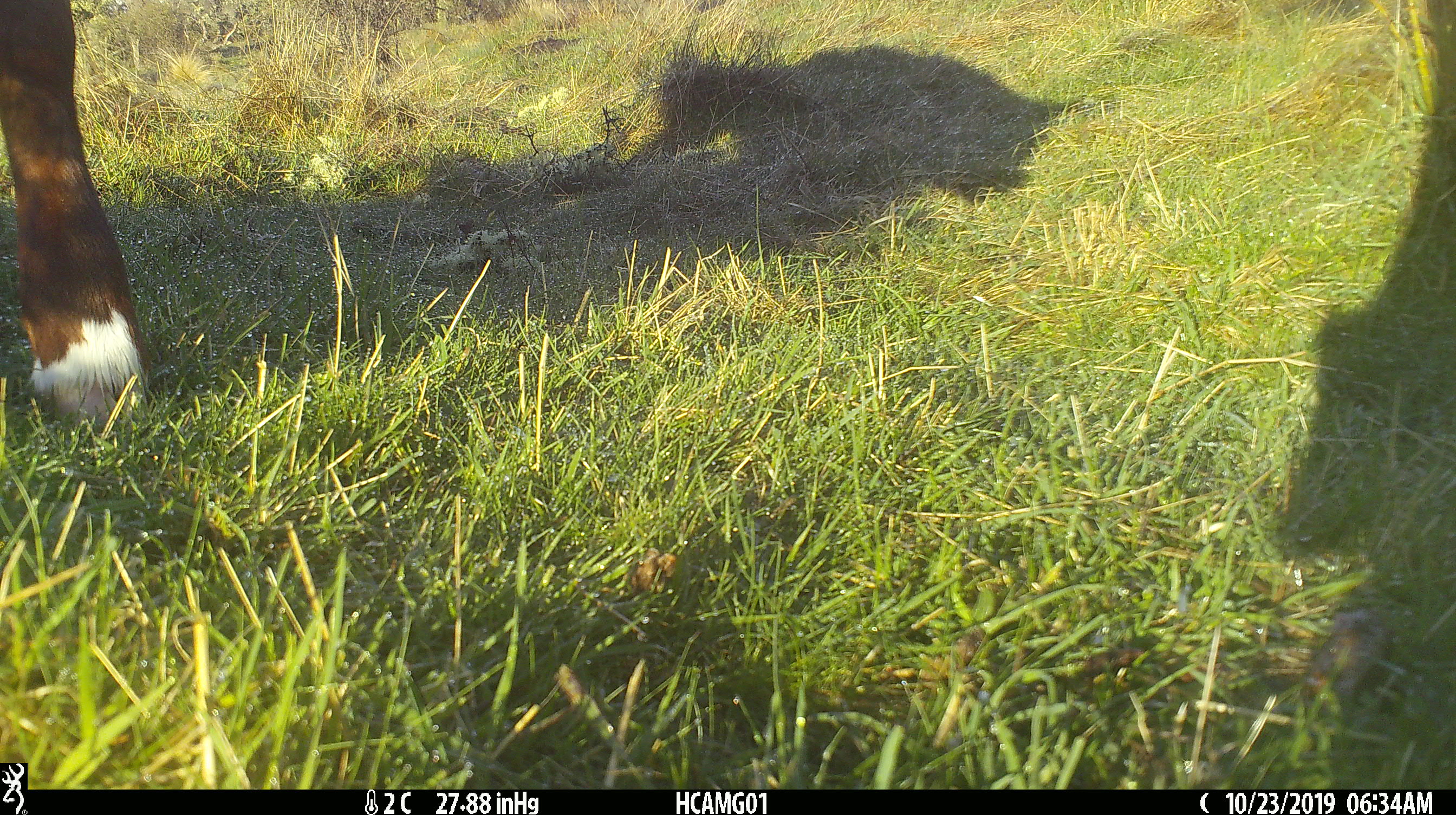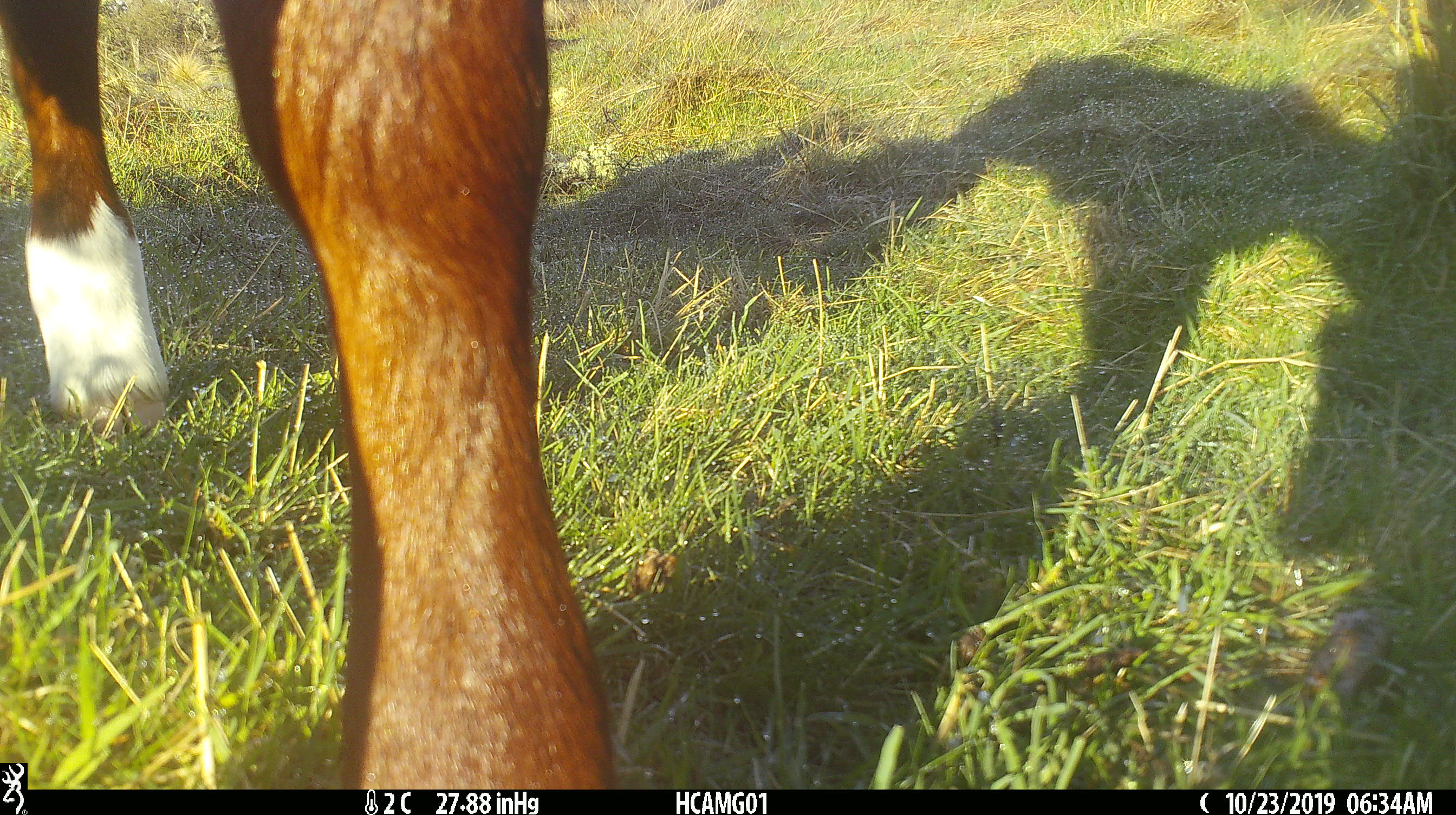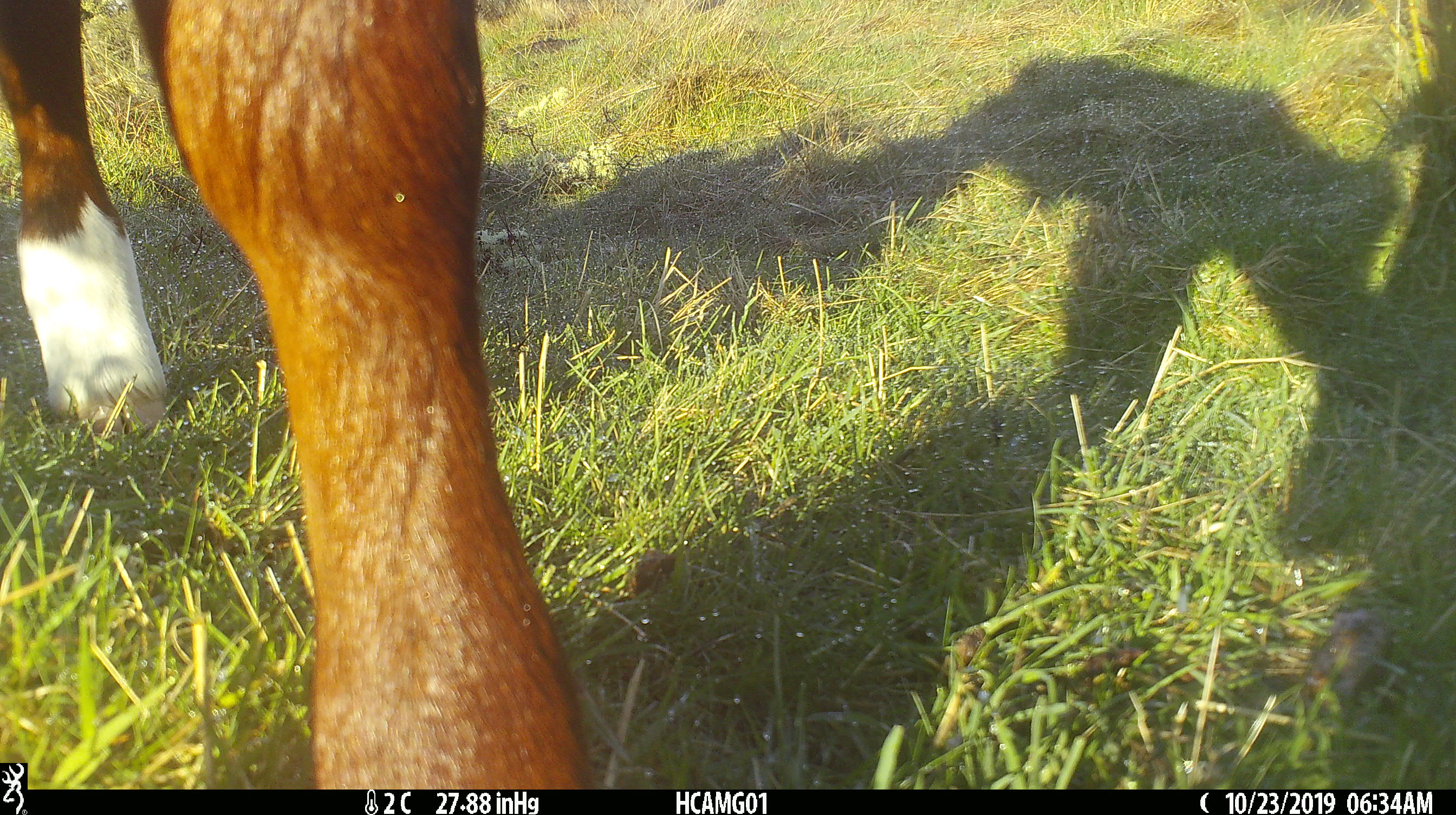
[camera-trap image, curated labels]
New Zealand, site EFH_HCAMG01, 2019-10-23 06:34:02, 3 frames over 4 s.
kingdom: Animalia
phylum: Chordata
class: Mammalia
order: Artiodactyla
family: Bovidae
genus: Bos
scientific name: Bos taurus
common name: domestic cow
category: cow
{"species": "cow (domestic cow) (Bos taurus)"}